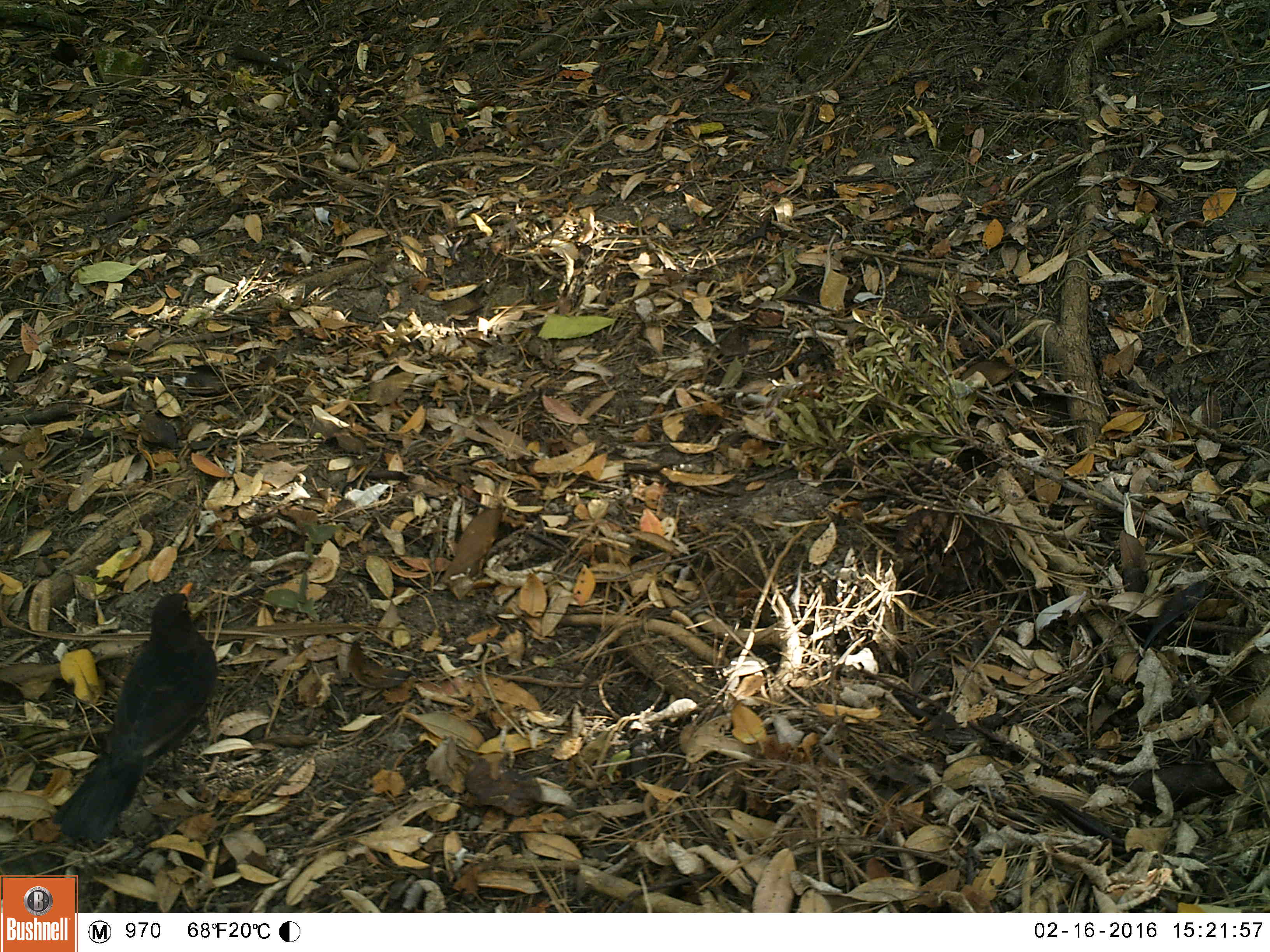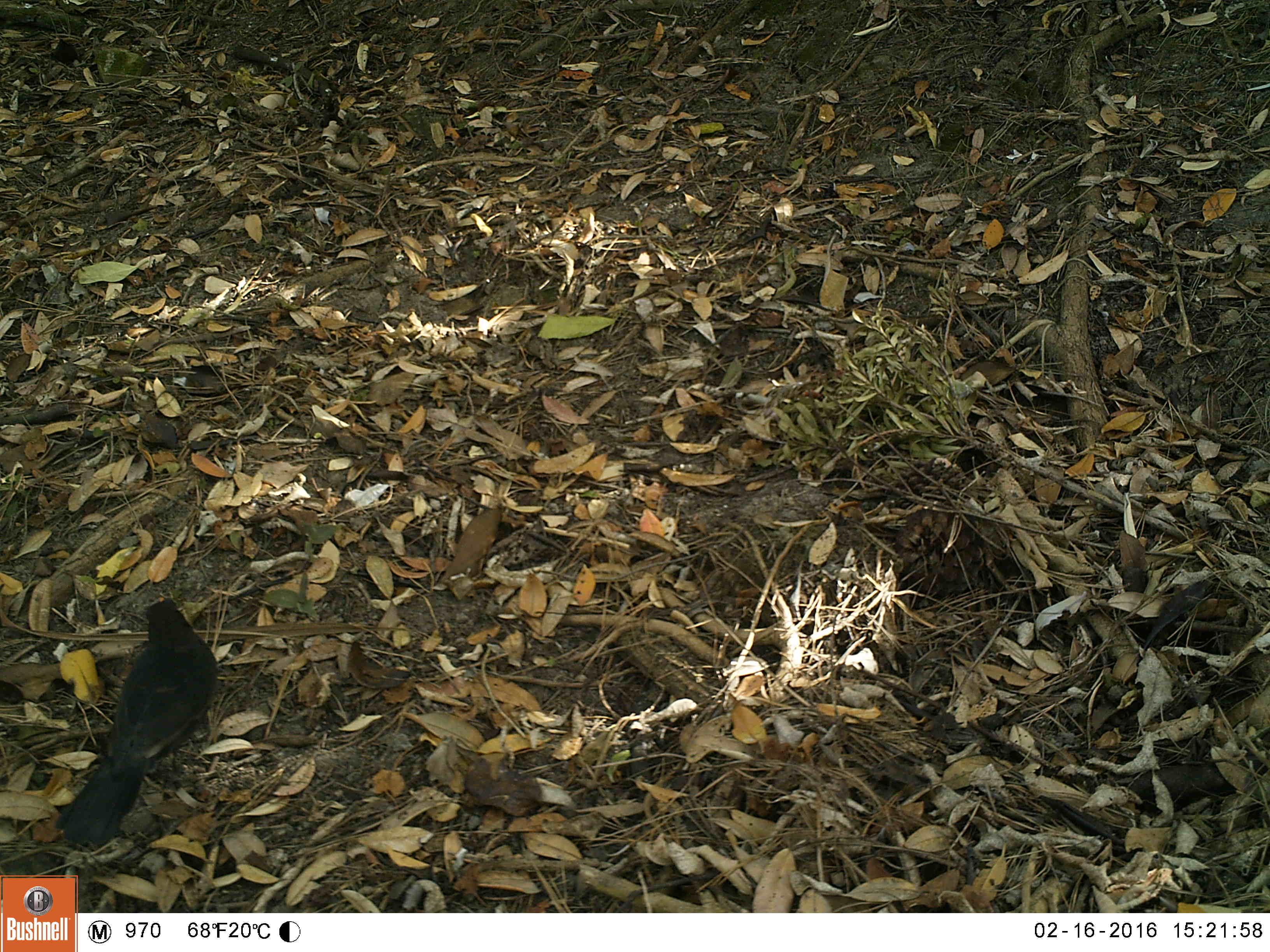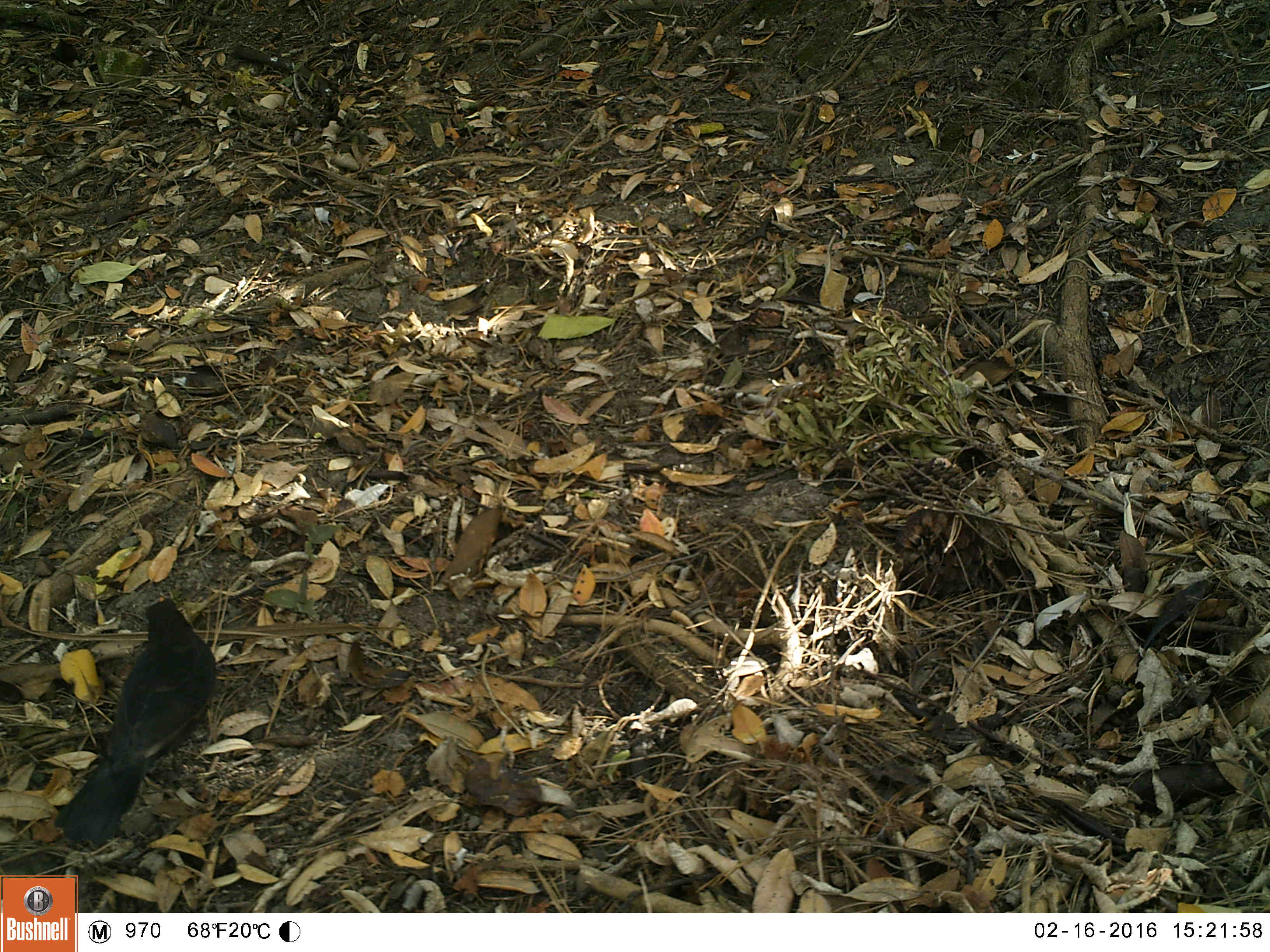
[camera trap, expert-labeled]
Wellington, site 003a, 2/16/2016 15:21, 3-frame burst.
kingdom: Animalia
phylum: Chordata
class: Aves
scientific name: Aves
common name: bird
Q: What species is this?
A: Bird (Aves).